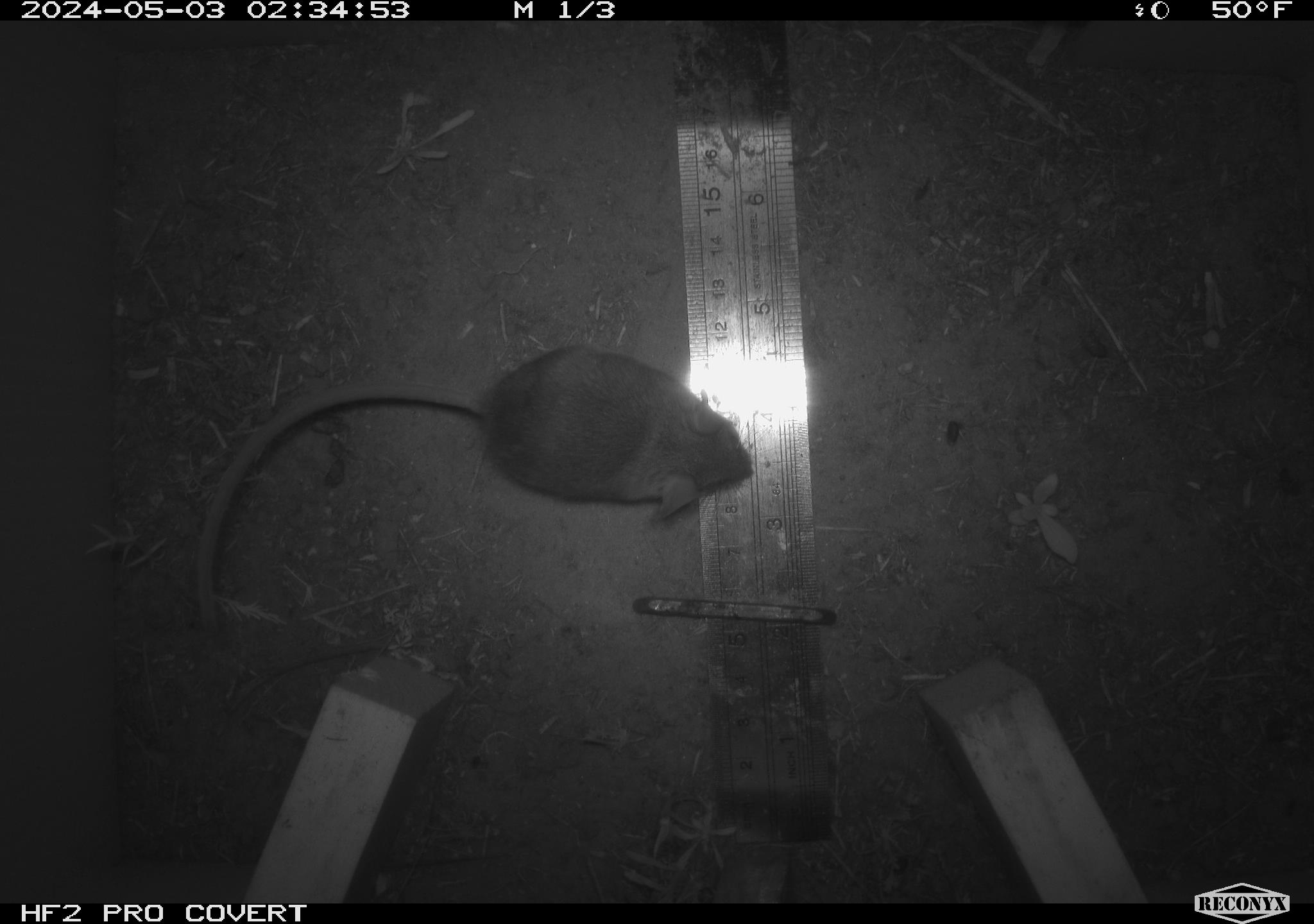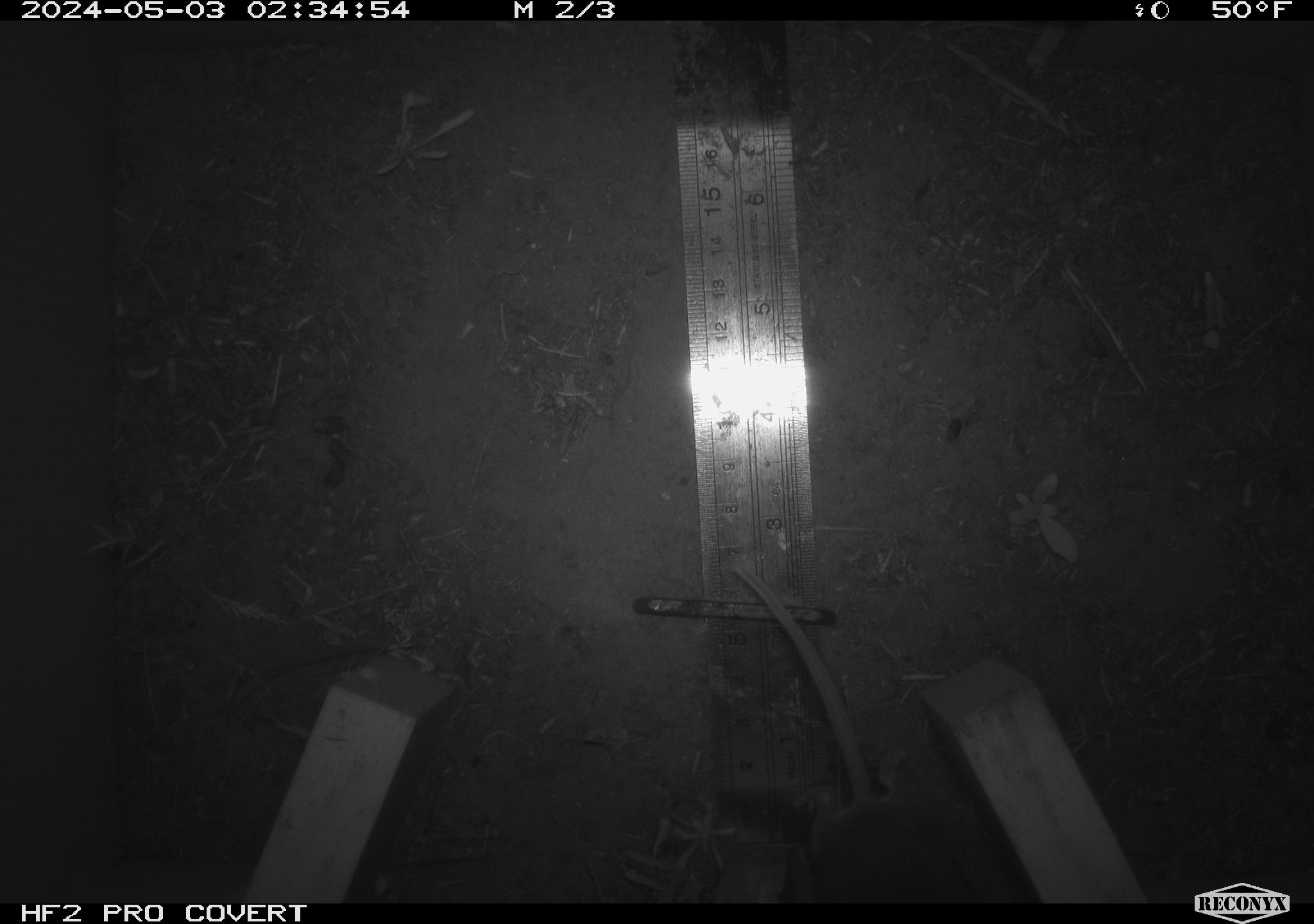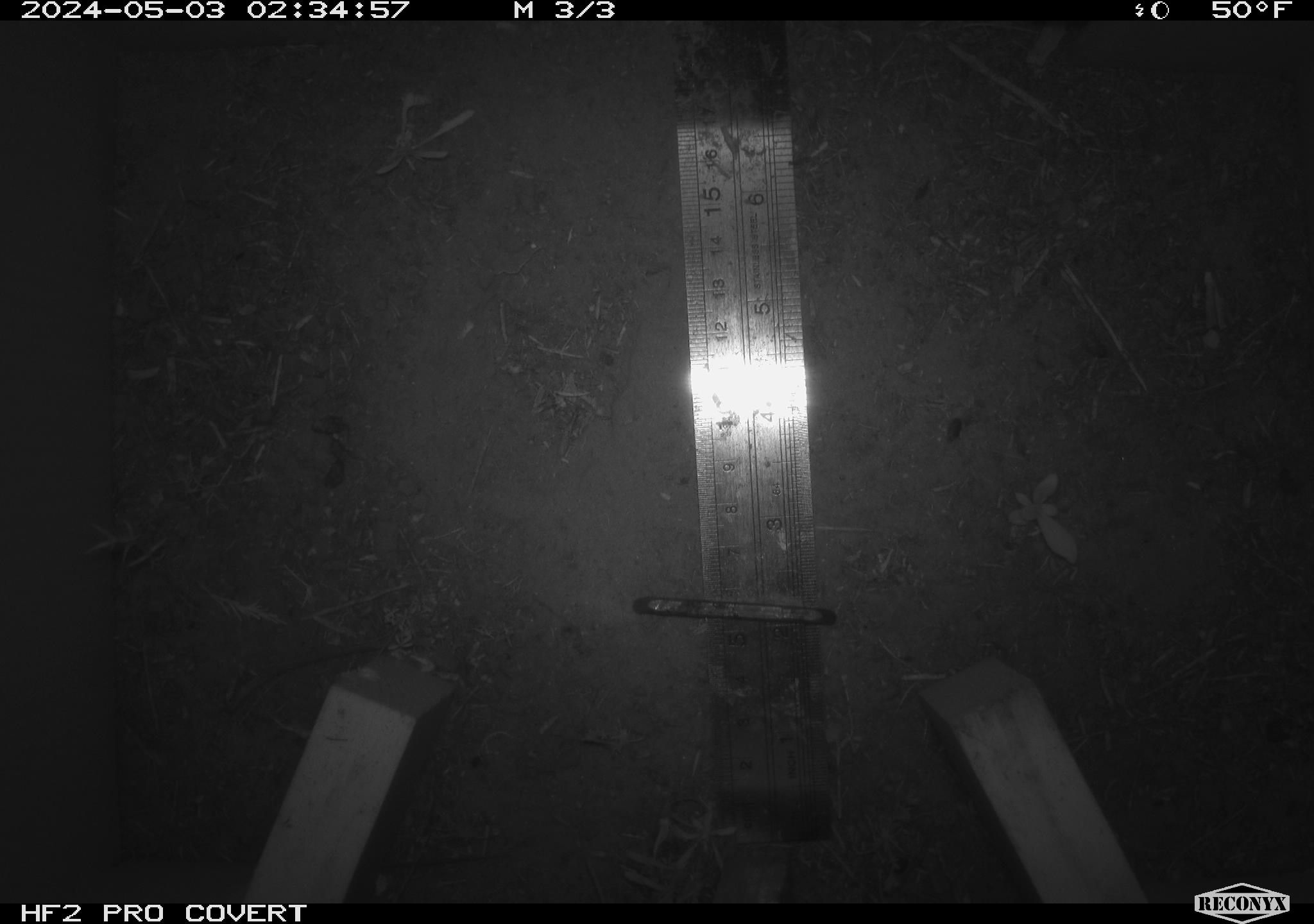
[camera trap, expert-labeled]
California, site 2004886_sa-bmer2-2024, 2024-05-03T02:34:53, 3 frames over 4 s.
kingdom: Animalia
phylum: Chordata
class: Mammalia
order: Rodentia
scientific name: Rodentia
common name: mouse species